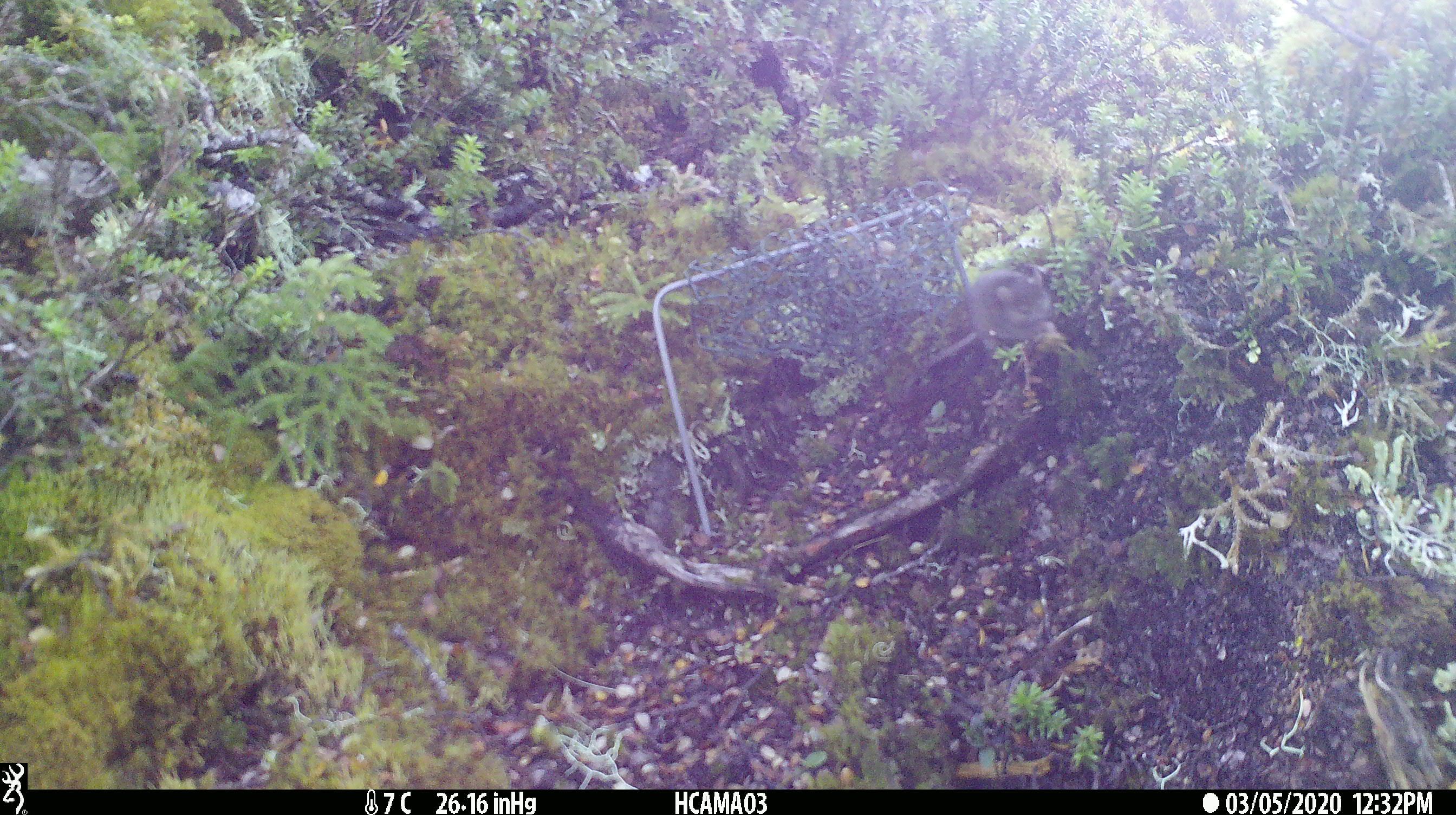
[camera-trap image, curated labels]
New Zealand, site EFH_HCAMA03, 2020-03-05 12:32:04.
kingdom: Animalia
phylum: Chordata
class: Mammalia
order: Rodentia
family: Muridae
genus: Mus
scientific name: Mus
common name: mouse